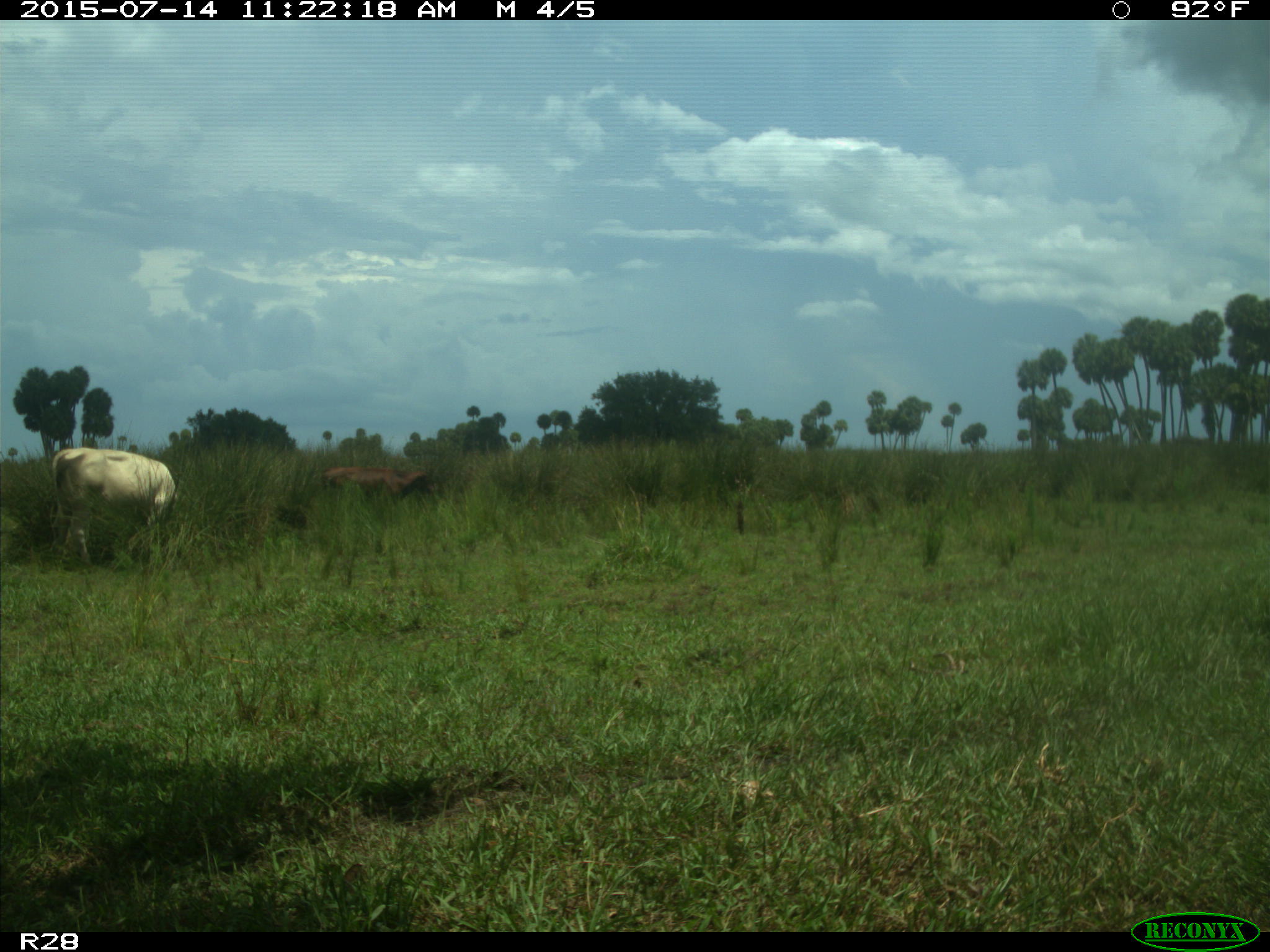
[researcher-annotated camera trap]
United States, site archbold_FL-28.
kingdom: Animalia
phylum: Chordata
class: Mammalia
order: Artiodactyla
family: Bovidae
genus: Bos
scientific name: Bos taurus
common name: domestic cow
Bos taurus (domestic cow).